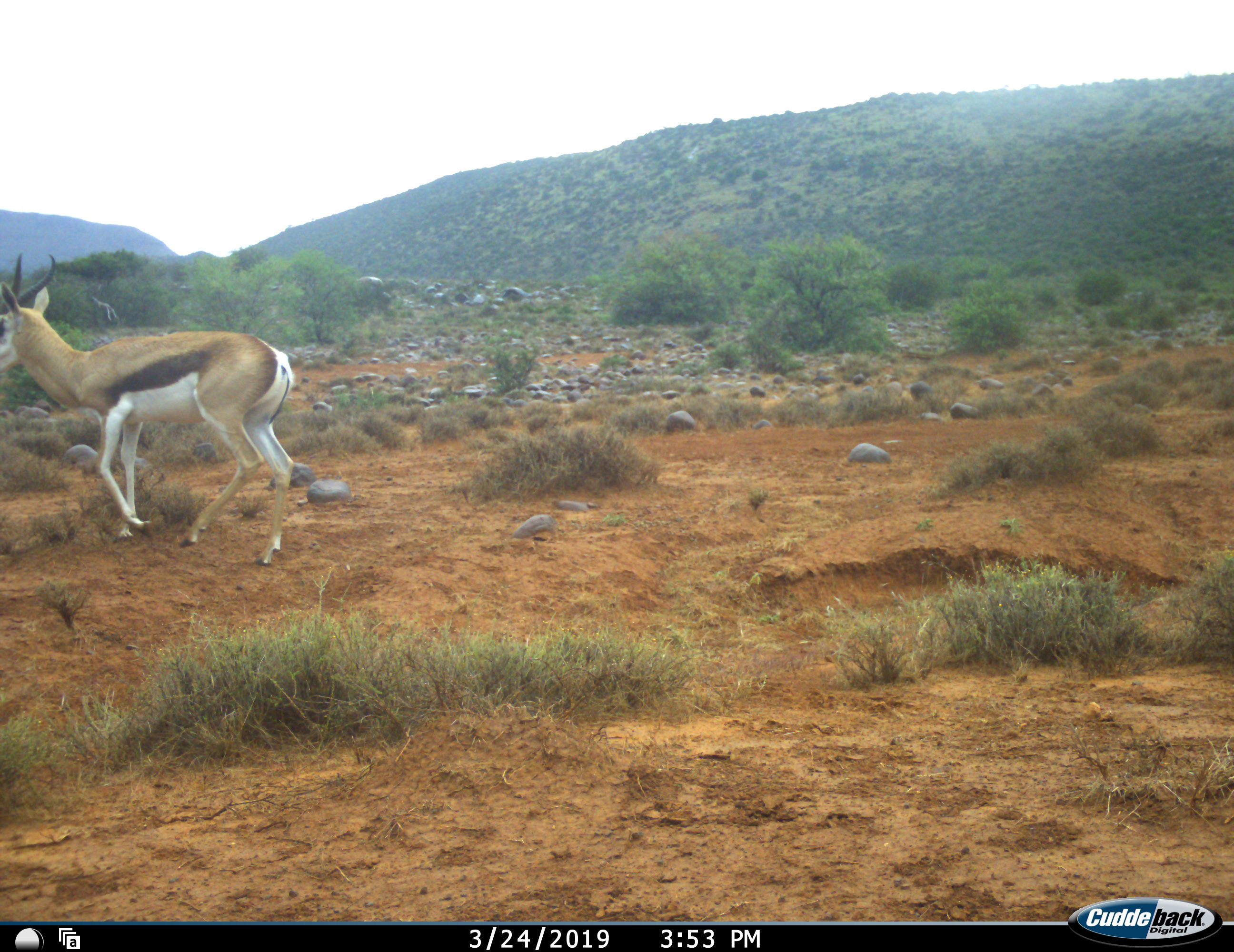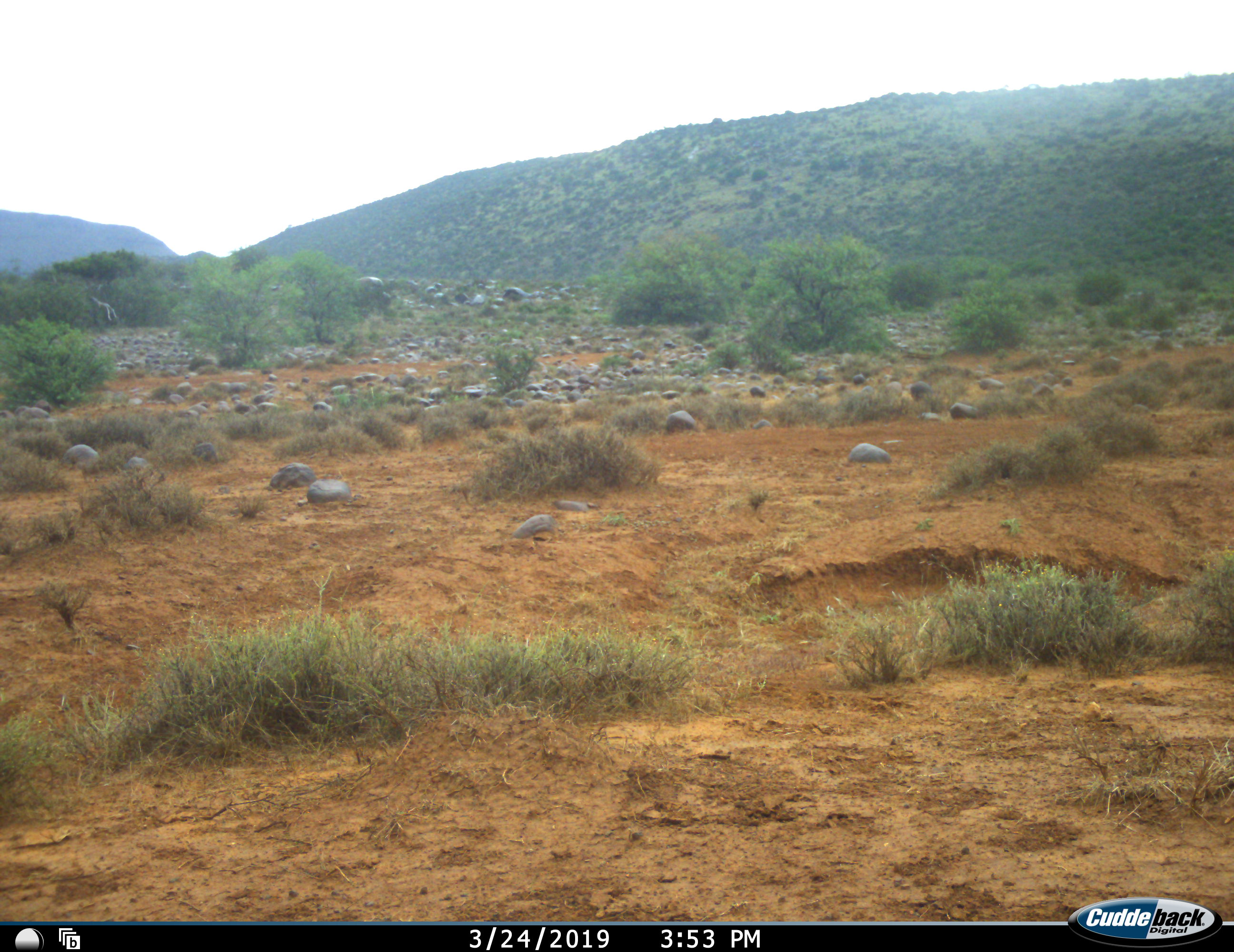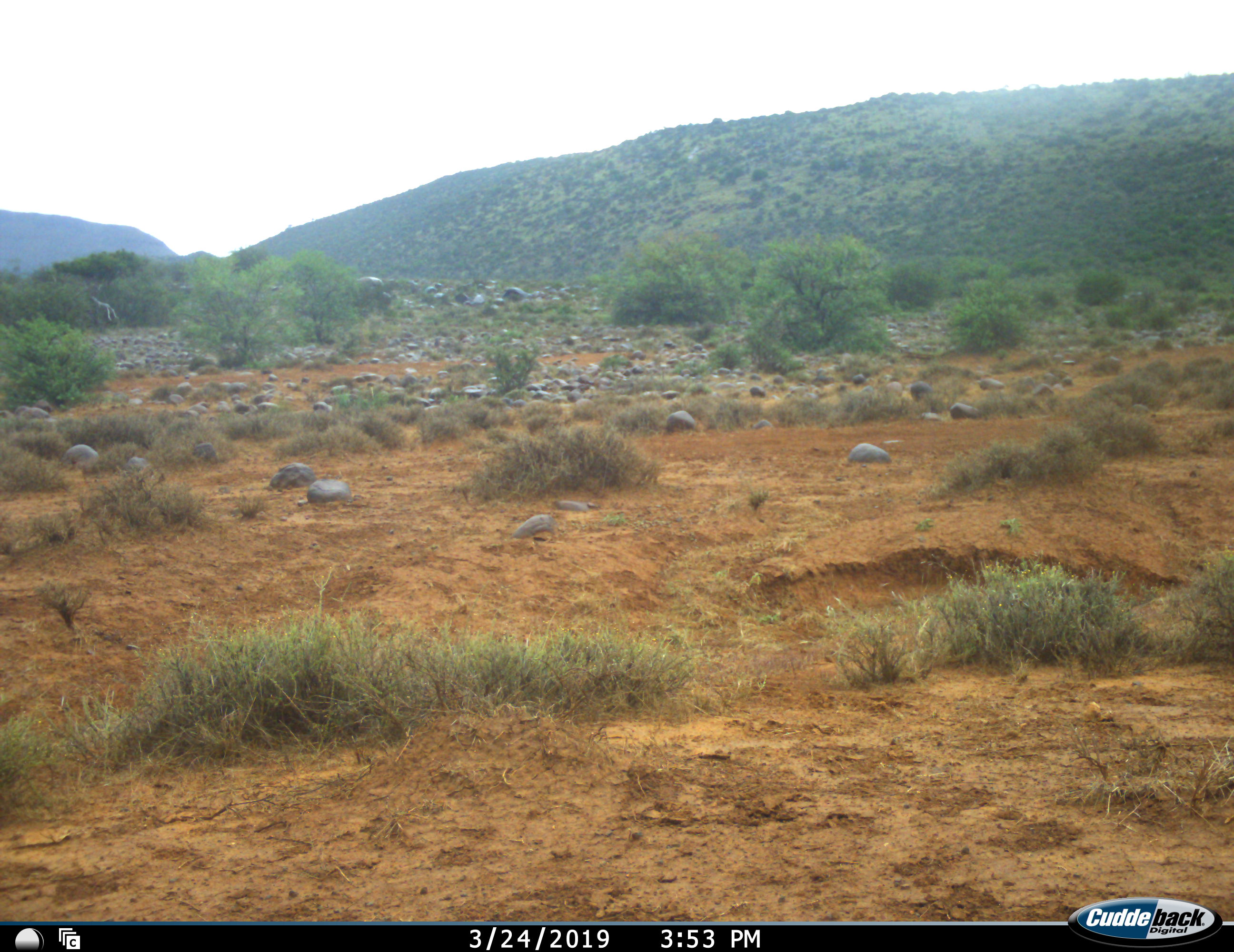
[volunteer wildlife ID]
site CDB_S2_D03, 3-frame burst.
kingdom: Animalia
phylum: Chordata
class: Mammalia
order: Artiodactyla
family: Bovidae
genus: Antidorcas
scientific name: Antidorcas marsupialis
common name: springbok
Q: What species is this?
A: Springbok (Antidorcas marsupialis).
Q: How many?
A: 1.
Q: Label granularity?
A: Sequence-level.